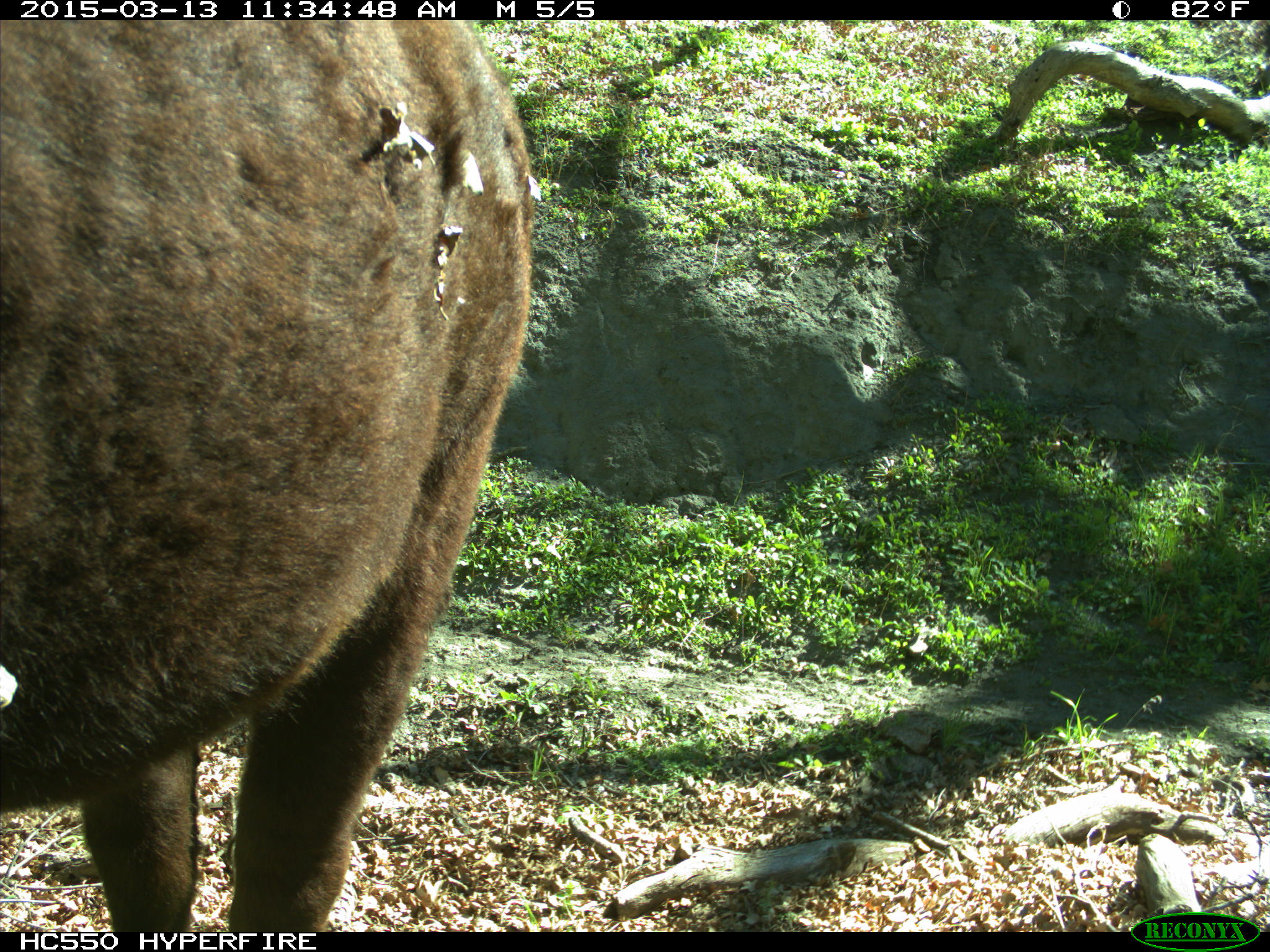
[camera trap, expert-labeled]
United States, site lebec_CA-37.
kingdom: Animalia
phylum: Chordata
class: Mammalia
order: Artiodactyla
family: Bovidae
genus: Bos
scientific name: Bos taurus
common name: domestic cow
Bos taurus (domestic cow).